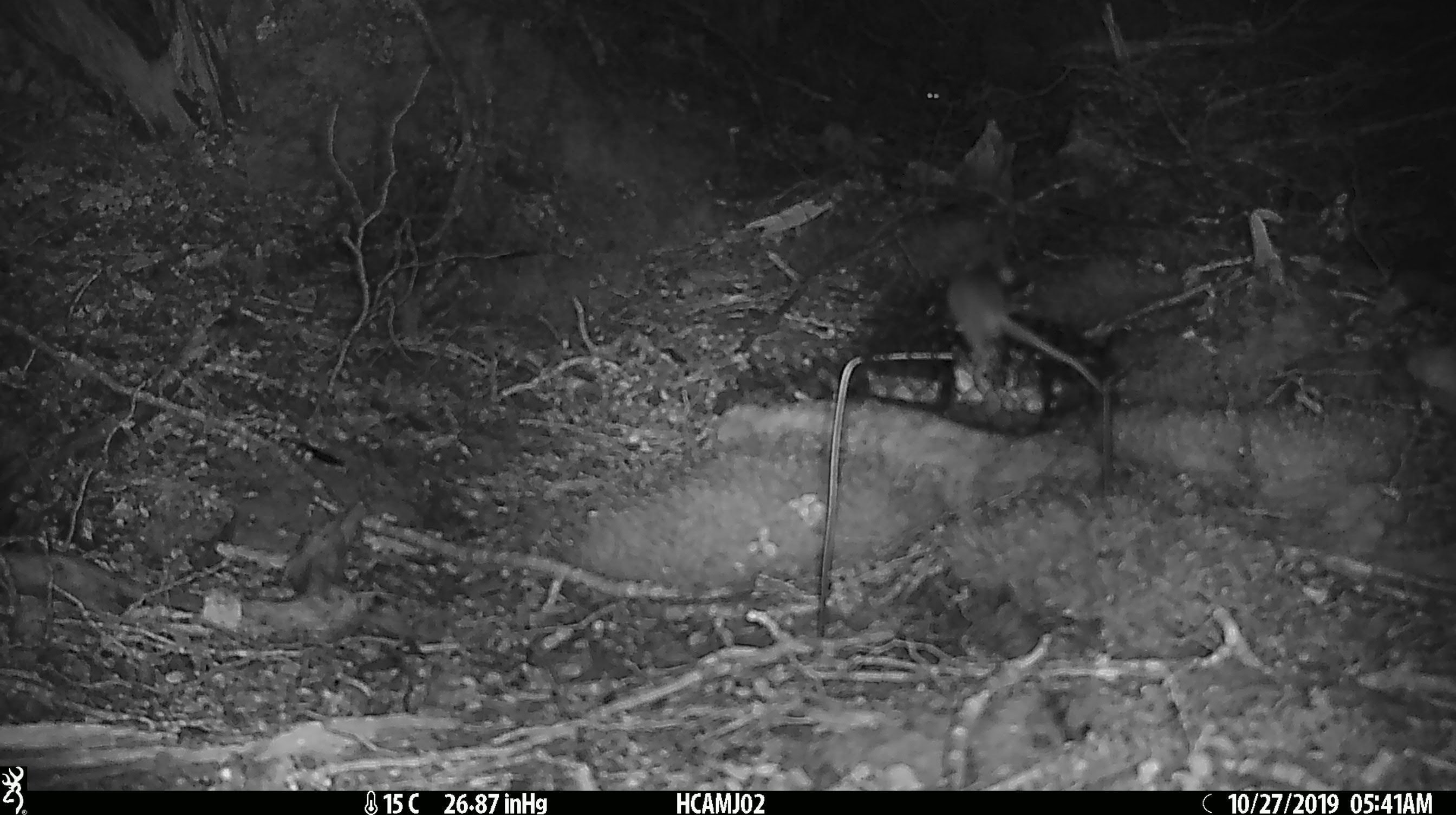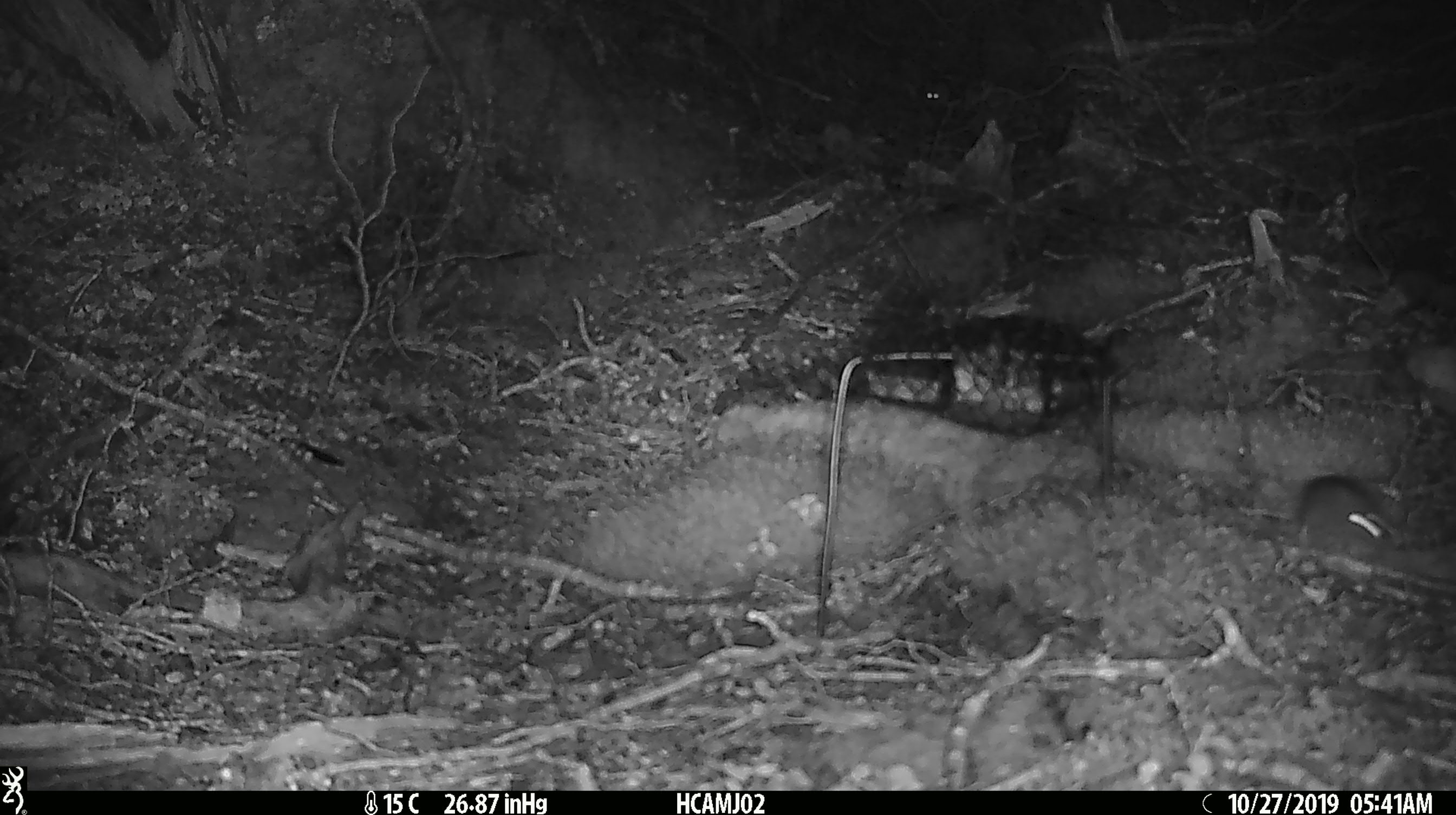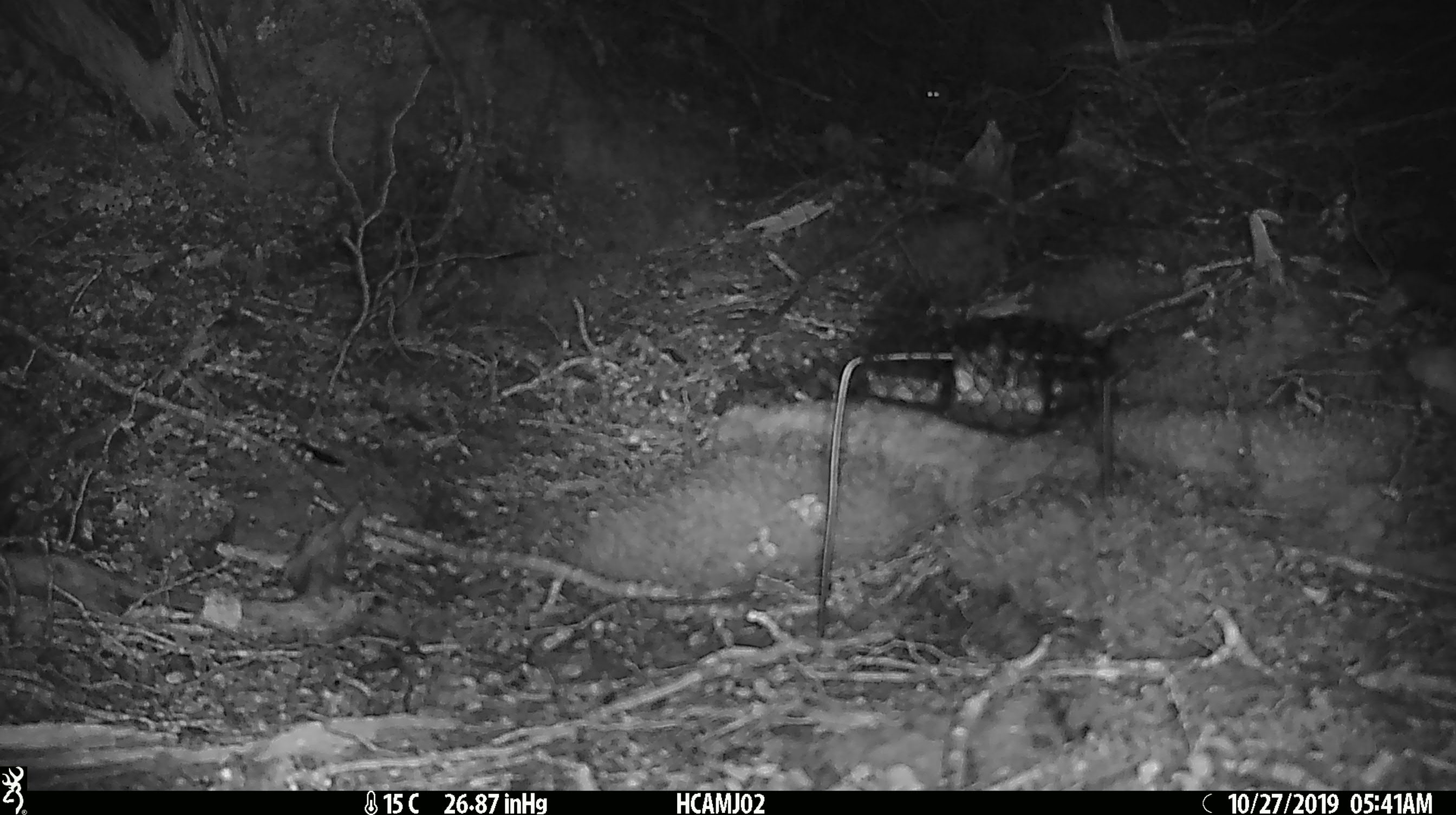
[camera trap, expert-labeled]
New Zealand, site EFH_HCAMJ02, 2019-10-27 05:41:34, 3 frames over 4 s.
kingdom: Animalia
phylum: Chordata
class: Mammalia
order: Rodentia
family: Muridae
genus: Mus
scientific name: Mus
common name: mouse